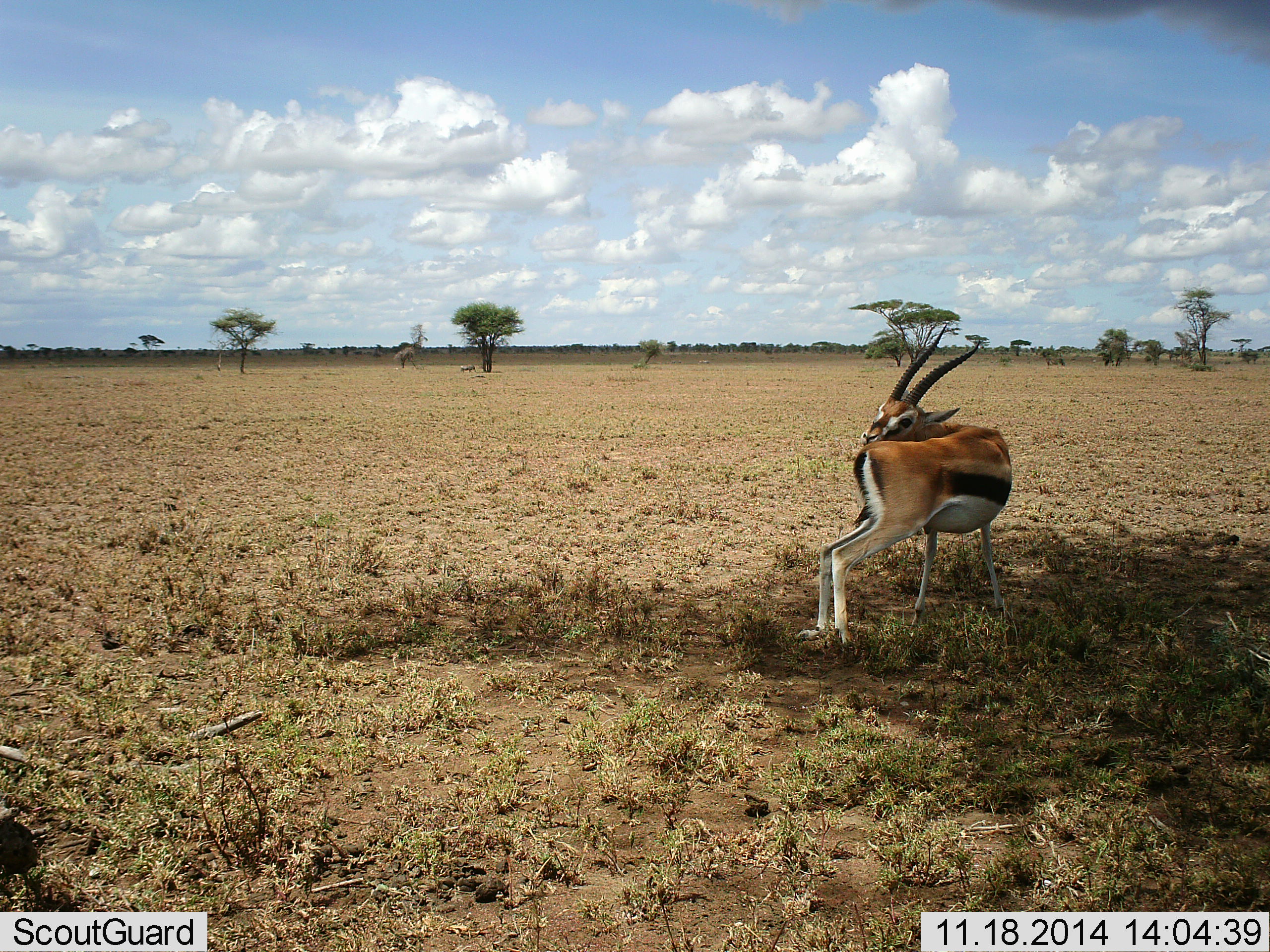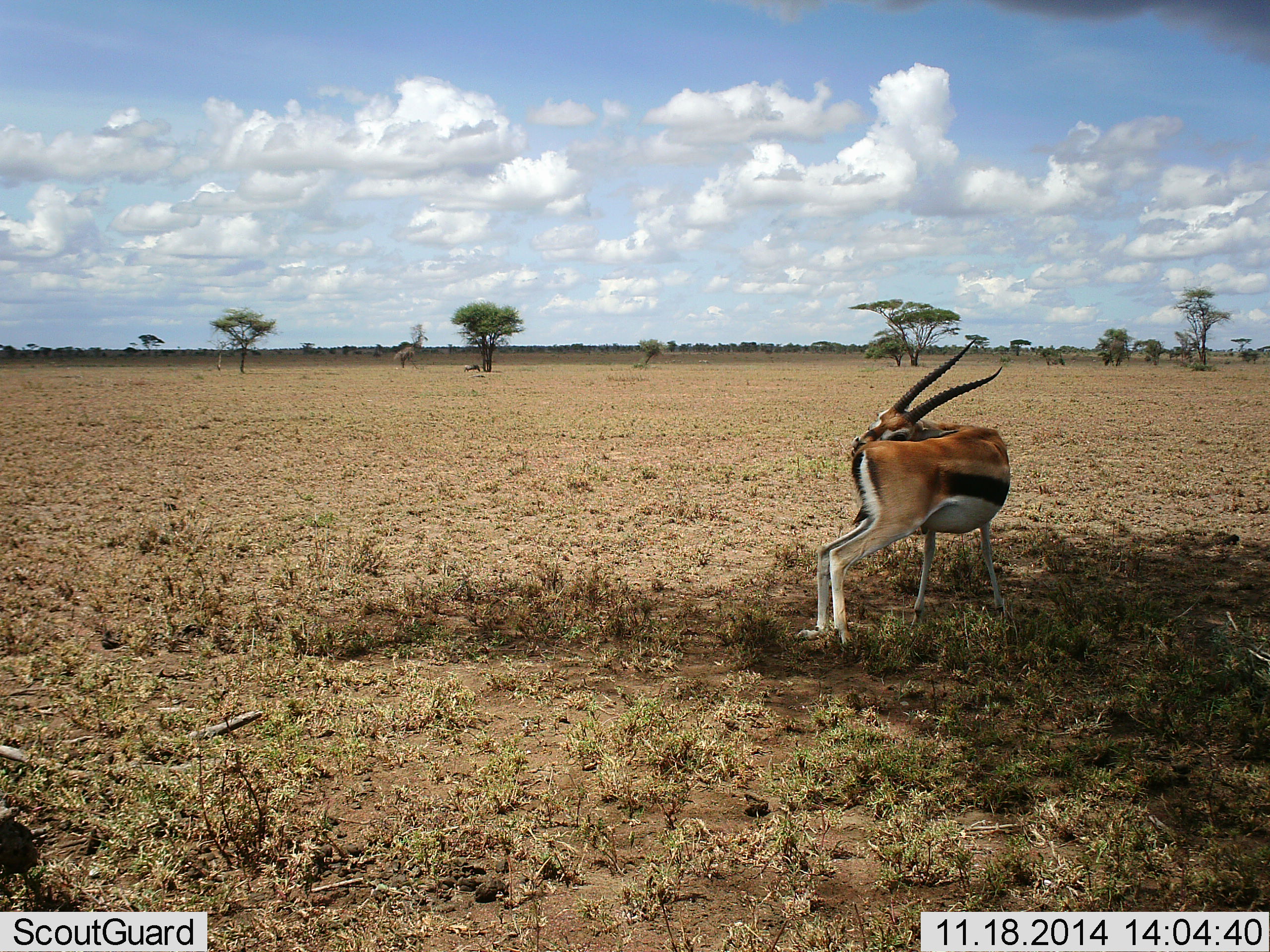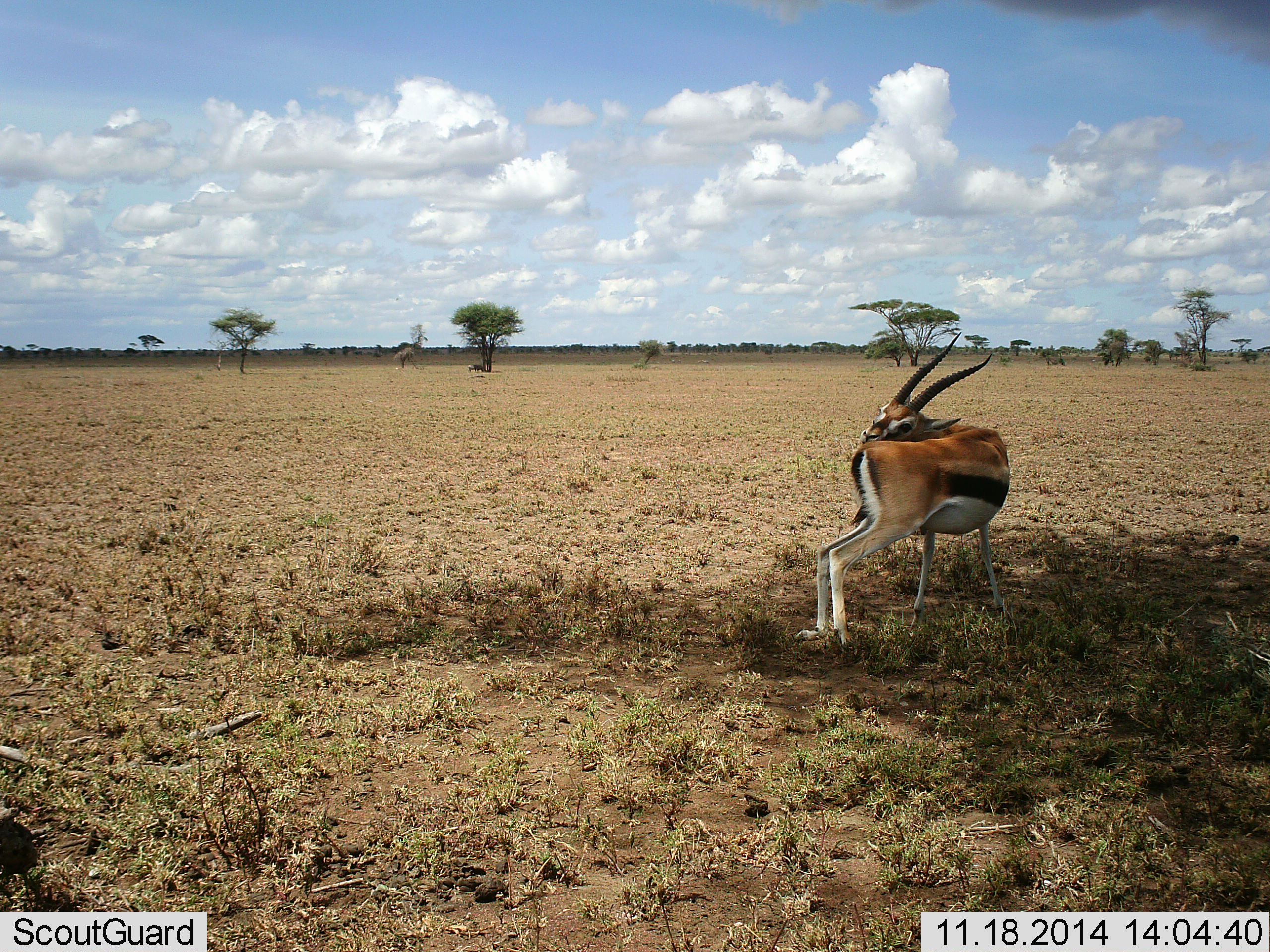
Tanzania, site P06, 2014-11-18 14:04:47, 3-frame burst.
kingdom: Animalia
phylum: Chordata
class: Mammalia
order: Artiodactyla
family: Bovidae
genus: Eudorcas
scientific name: Eudorcas thomsonii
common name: thomson's gazelle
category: gazellethomsons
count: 1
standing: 92%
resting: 0%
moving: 17%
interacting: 8%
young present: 0%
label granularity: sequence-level